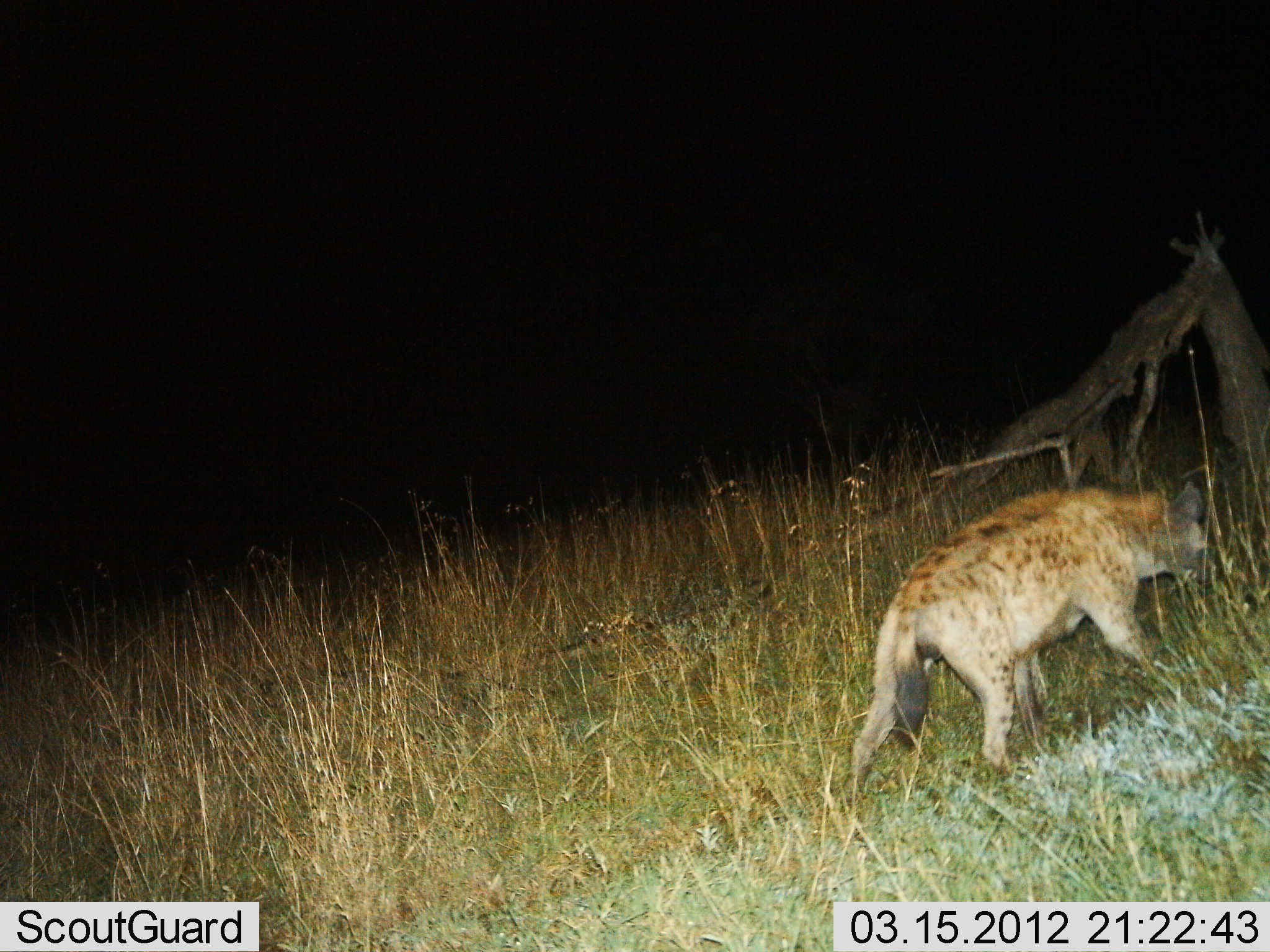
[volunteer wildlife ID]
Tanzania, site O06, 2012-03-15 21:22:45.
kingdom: Animalia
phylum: Chordata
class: Mammalia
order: Carnivora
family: Hyaenidae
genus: Crocuta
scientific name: Crocuta crocuta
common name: spotted hyena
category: hyenaspotted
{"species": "hyenaspotted (spotted hyena) (Crocuta crocuta)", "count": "1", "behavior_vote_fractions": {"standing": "16%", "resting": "0%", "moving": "79%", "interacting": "5%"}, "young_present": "0%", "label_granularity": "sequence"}